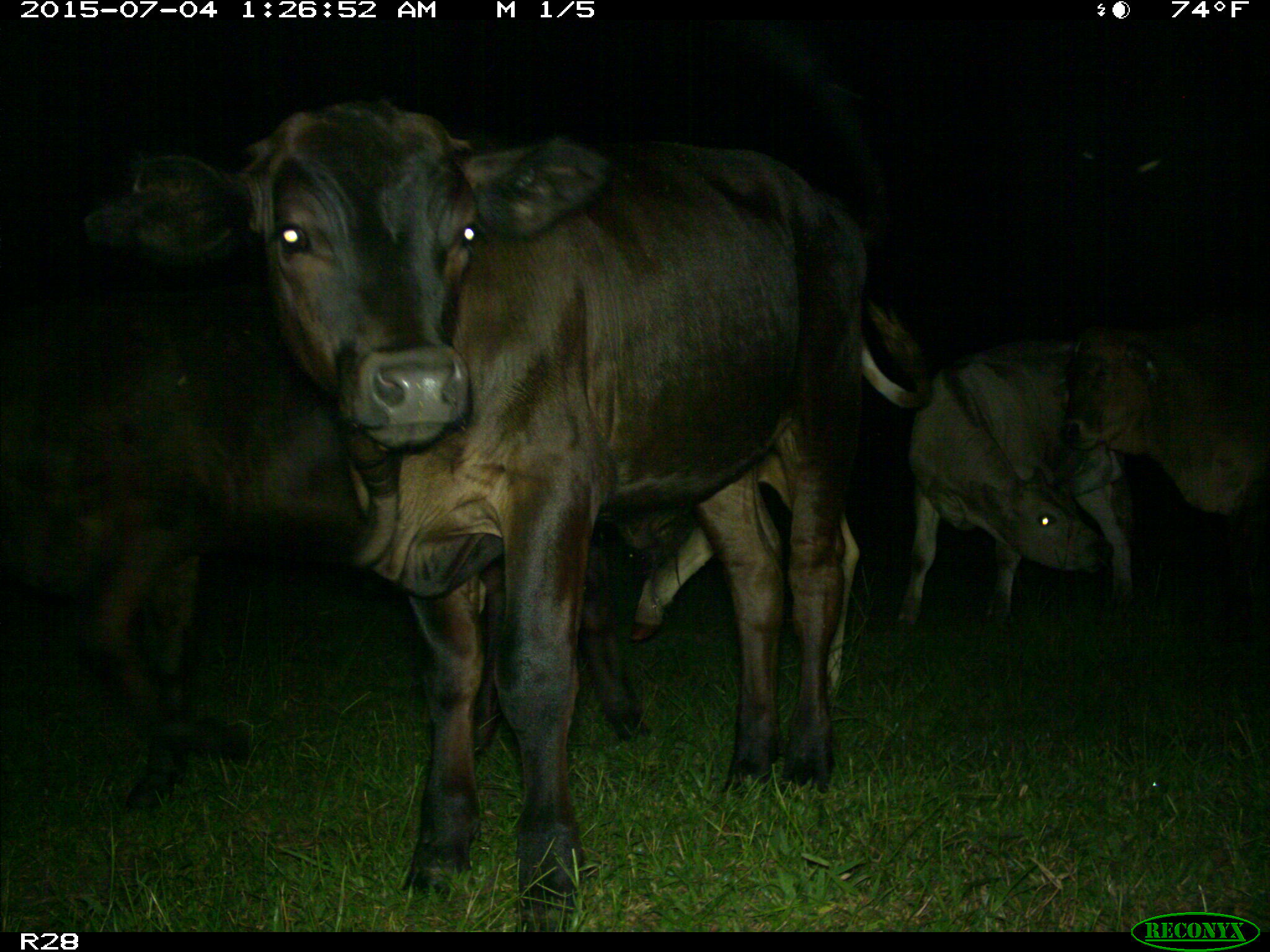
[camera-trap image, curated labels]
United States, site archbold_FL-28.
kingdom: Animalia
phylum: Chordata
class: Mammalia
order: Artiodactyla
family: Bovidae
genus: Bos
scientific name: Bos taurus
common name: domestic cow